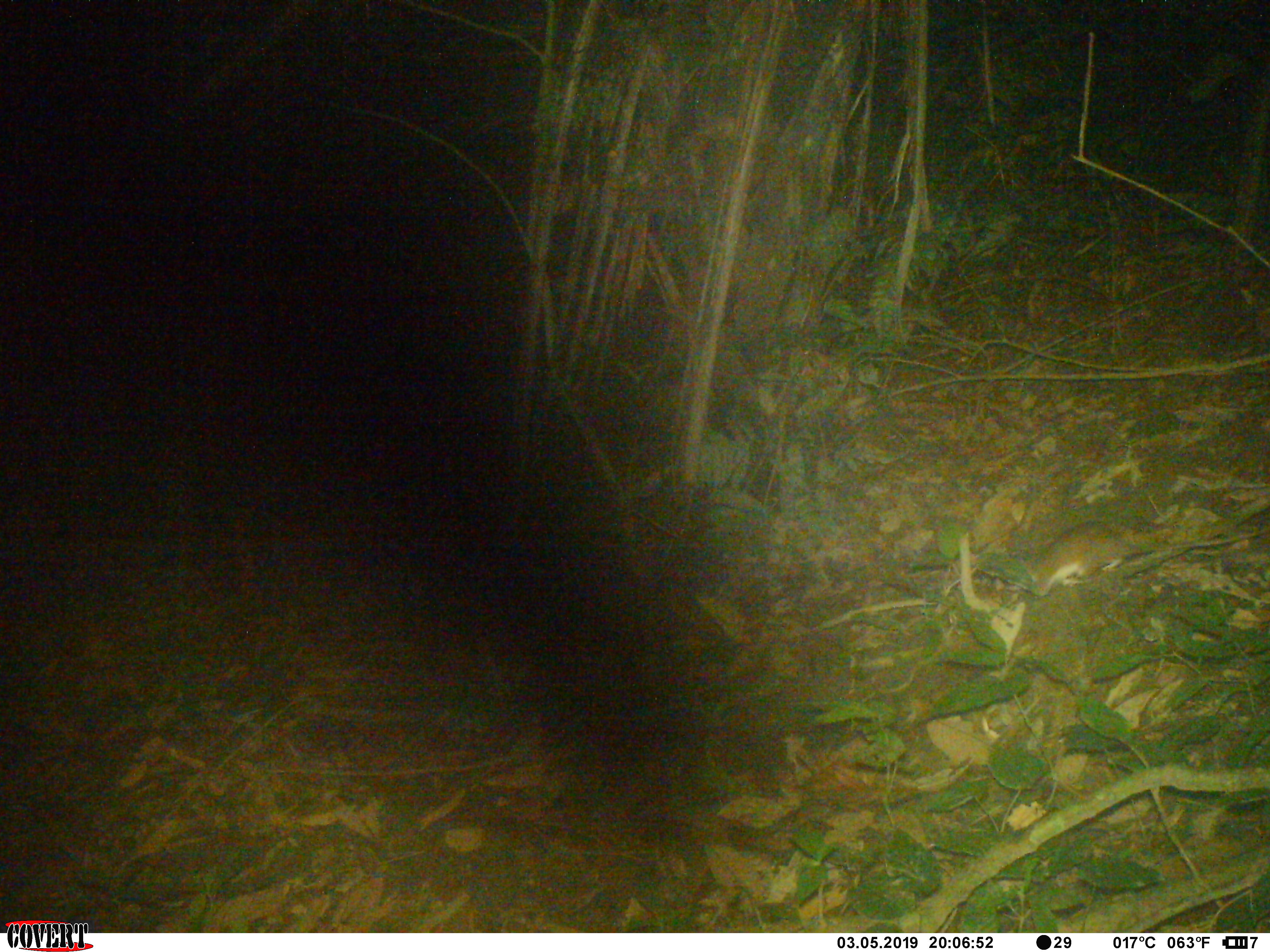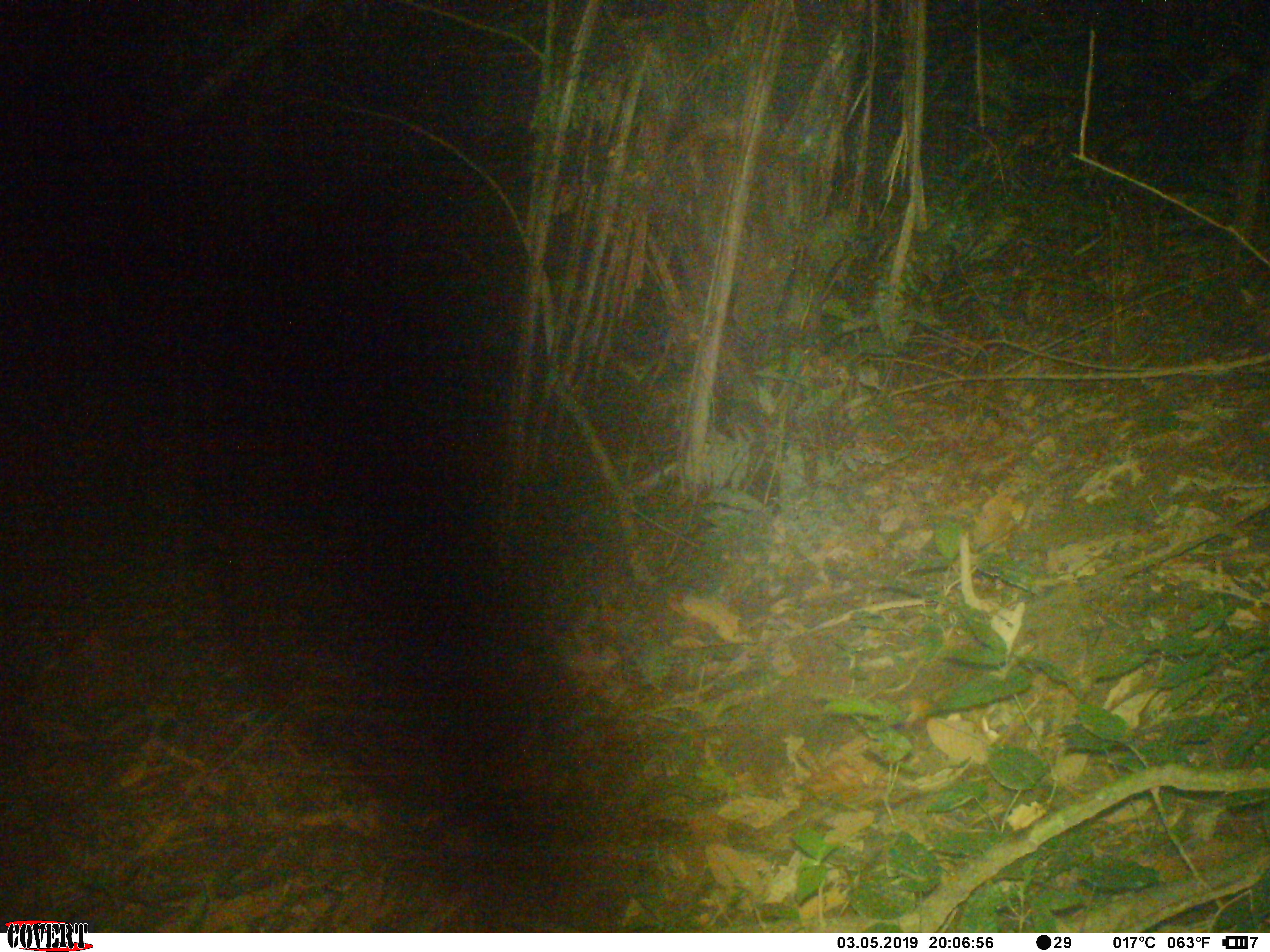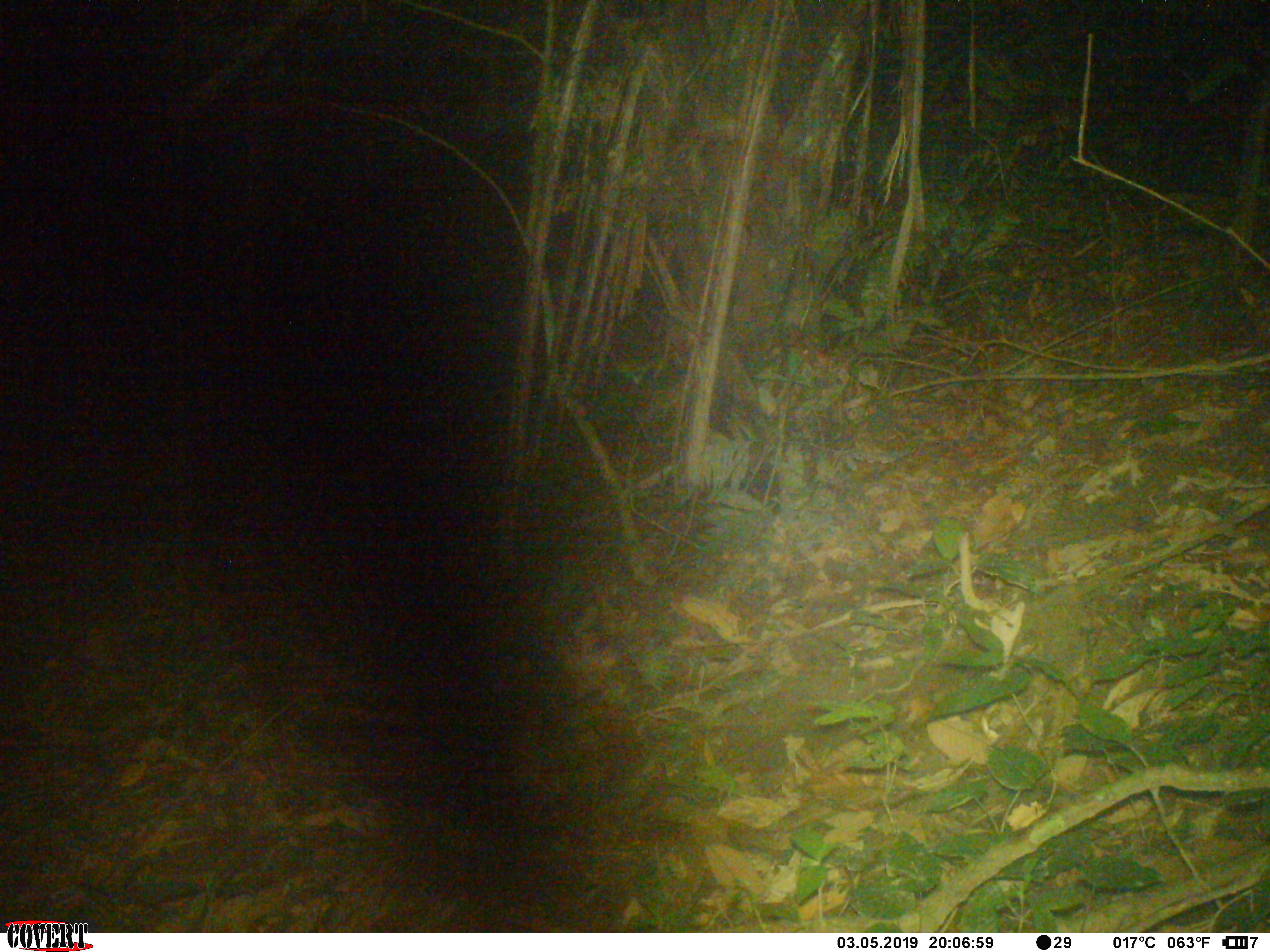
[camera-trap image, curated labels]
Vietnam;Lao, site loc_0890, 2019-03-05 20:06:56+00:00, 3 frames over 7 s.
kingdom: Animalia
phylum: Chordata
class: Mammalia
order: Rodentia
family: Muridae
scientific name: Muridae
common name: old-world mice and rats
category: unidentified murid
Unidentified murid (old-world mice and rats) (Muridae). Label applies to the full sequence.